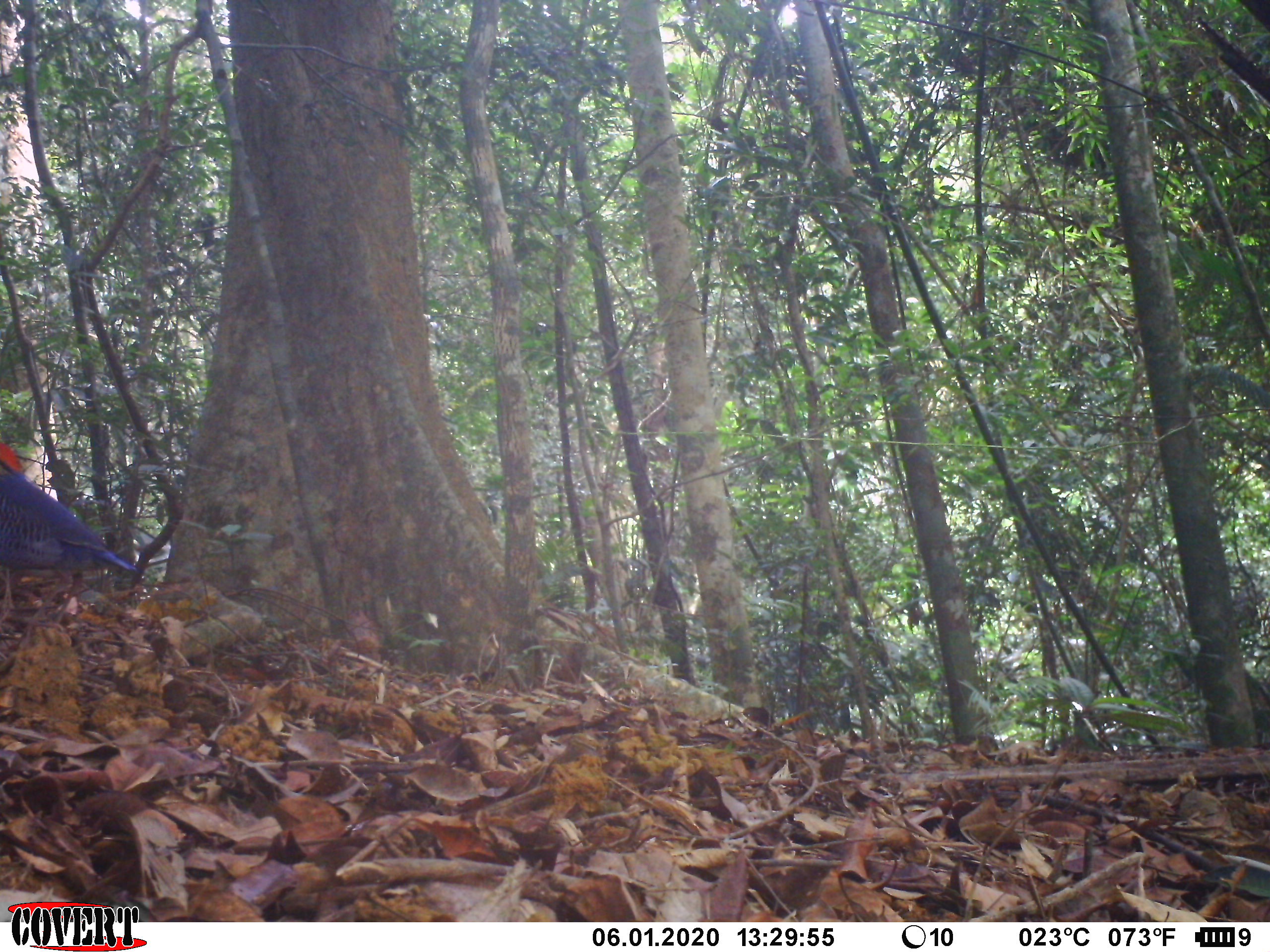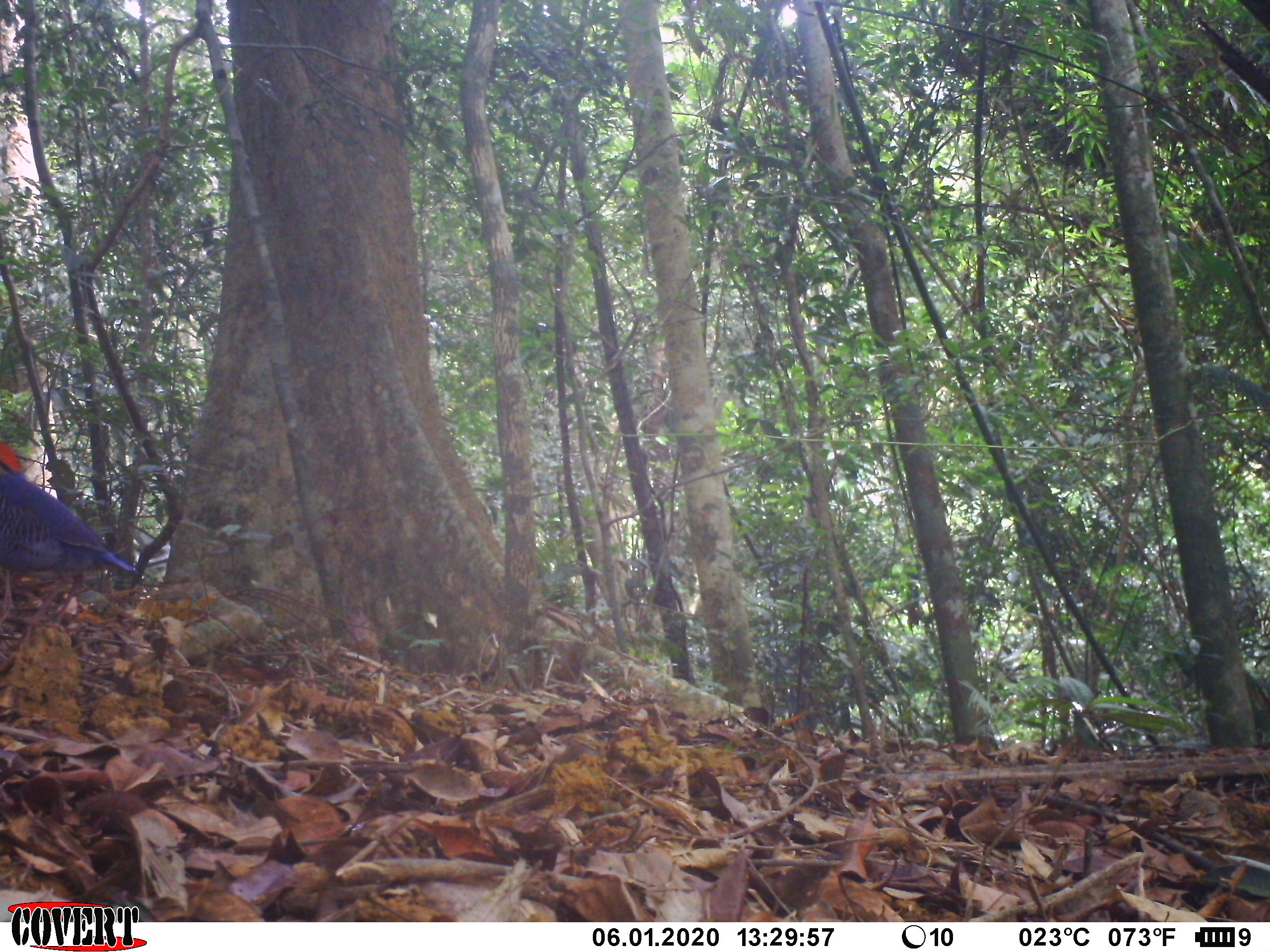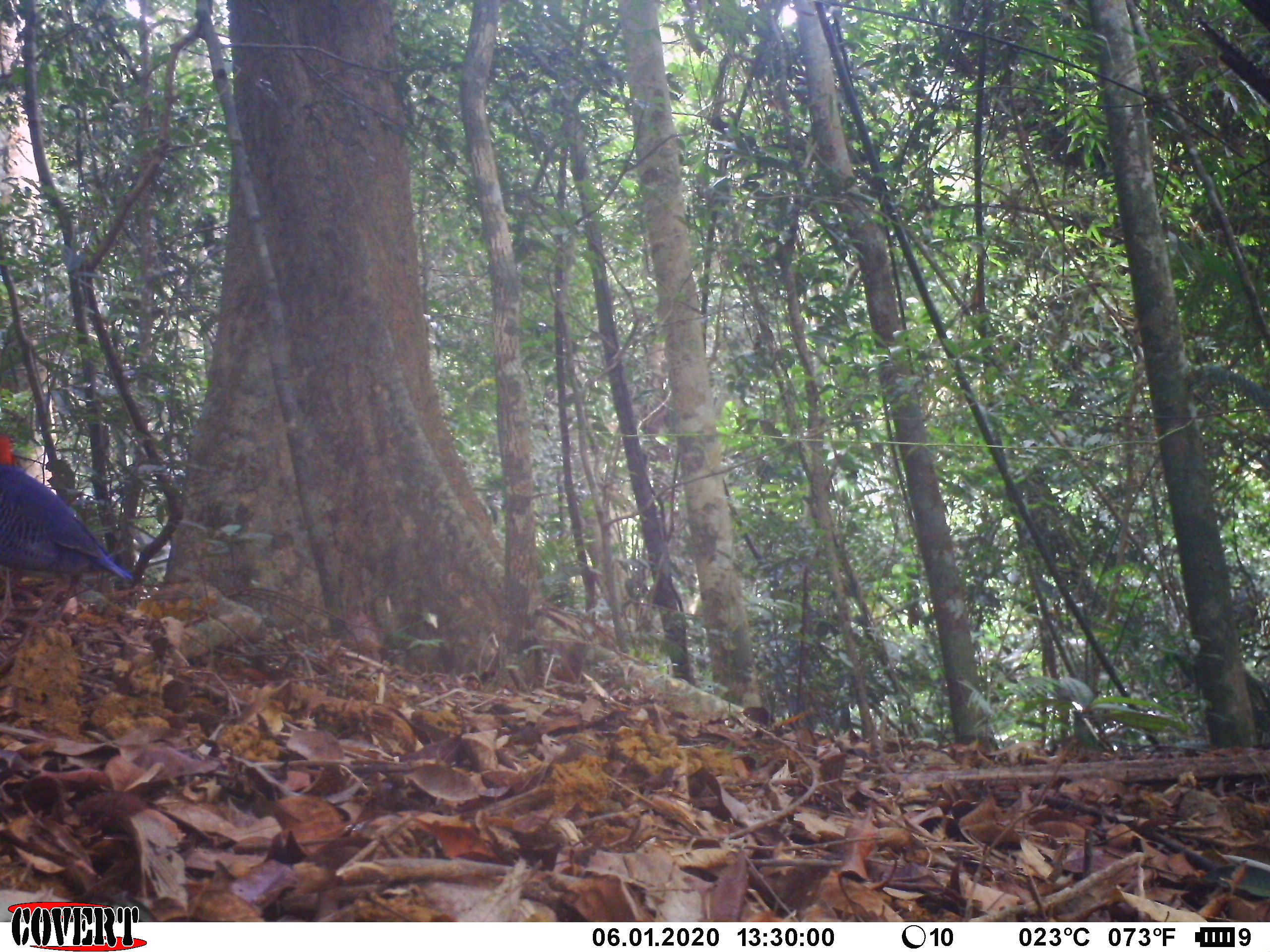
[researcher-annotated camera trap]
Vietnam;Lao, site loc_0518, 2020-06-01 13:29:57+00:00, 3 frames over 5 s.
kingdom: Animalia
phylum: Chordata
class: Aves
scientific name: Aves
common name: bird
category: unidentified bird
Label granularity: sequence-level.